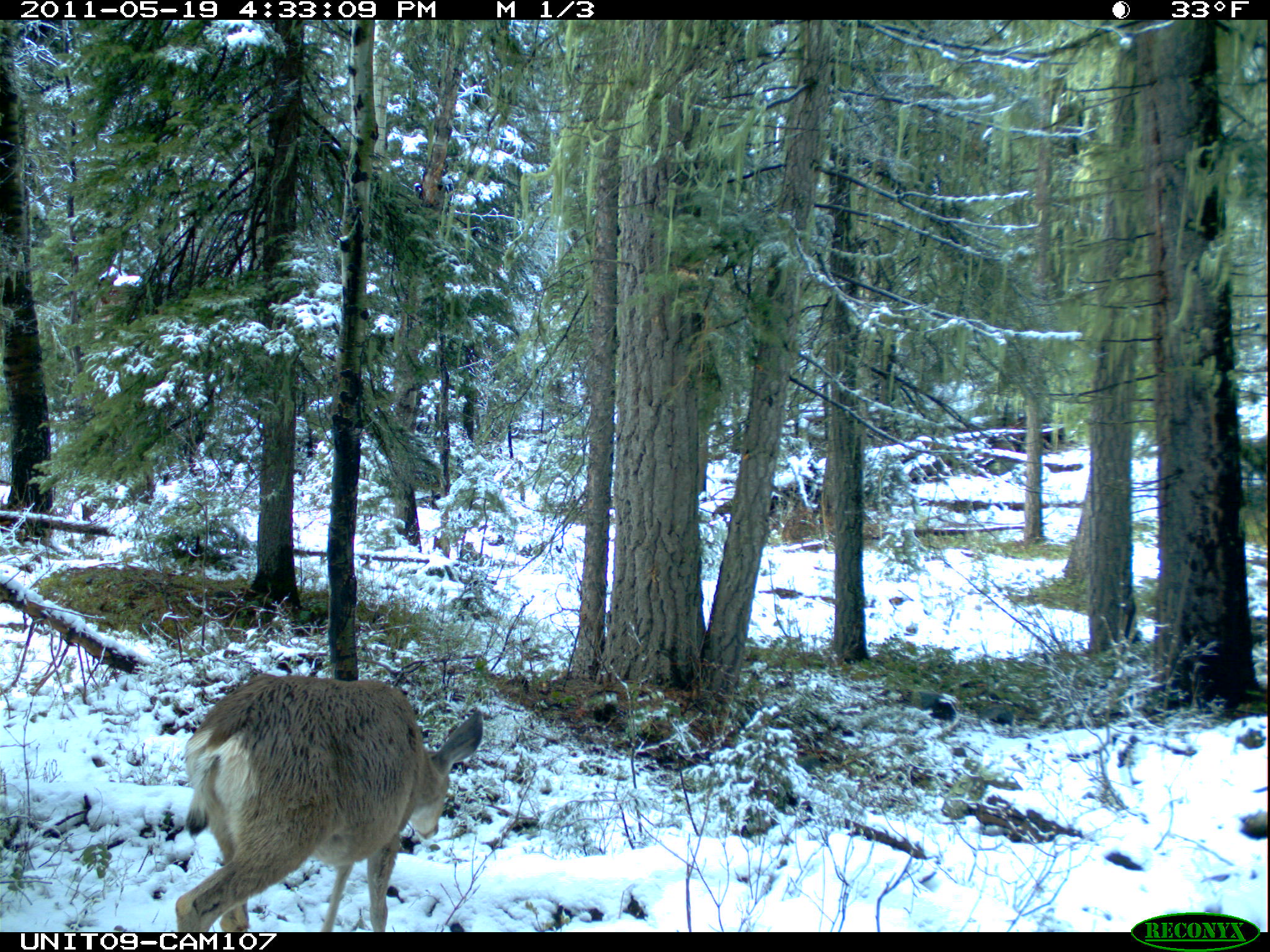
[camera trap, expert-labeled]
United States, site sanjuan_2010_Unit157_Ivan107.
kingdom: Animalia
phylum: Chordata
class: Mammalia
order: Artiodactyla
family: Cervidae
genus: Odocoileus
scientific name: Odocoileus hemionus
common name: mule deer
Odocoileus hemionus (mule deer).